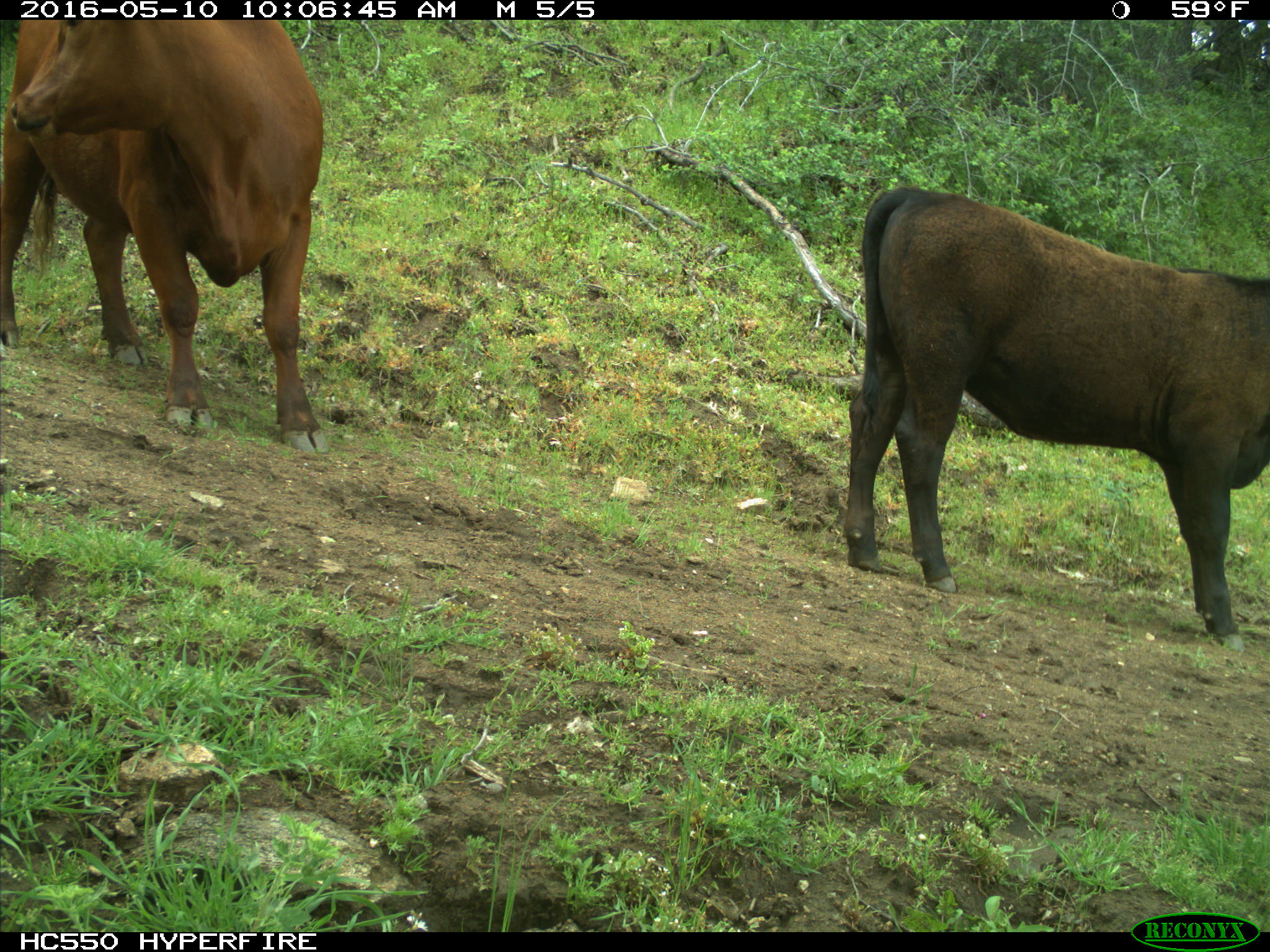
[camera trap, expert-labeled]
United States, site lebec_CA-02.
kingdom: Animalia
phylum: Chordata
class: Mammalia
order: Artiodactyla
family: Bovidae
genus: Bos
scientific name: Bos taurus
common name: domestic cow